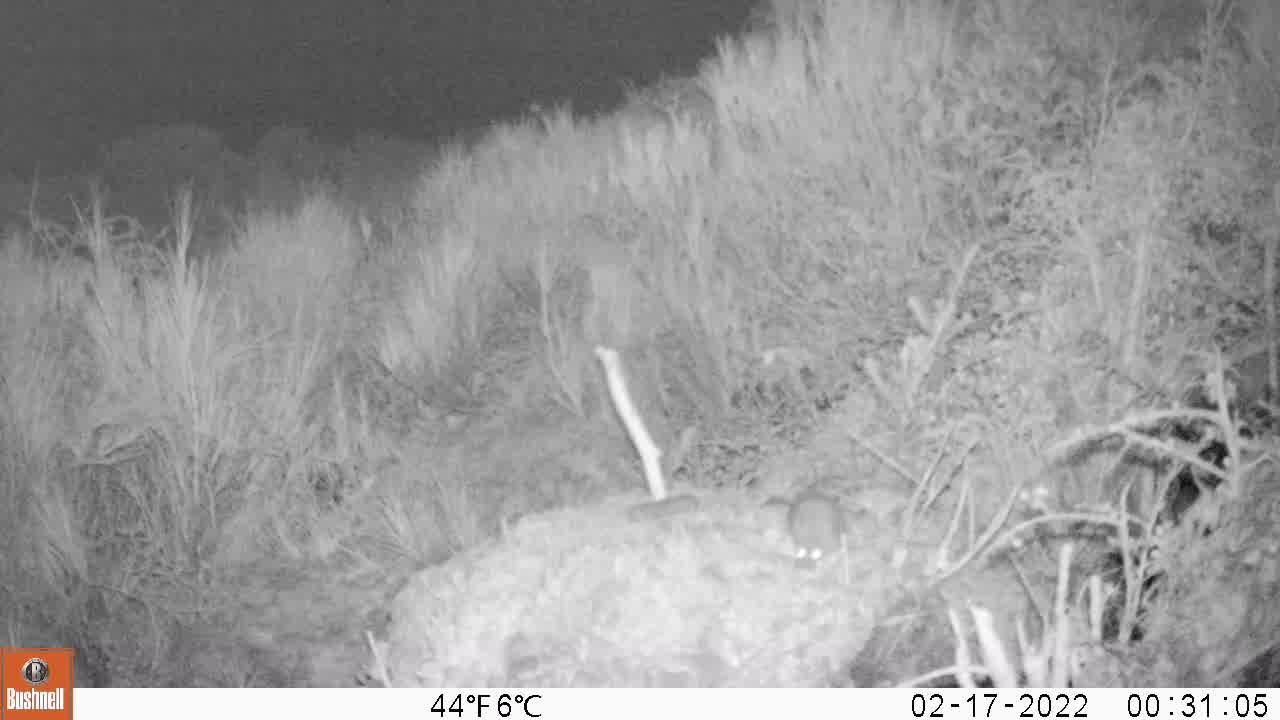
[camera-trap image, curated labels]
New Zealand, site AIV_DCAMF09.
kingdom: Animalia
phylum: Chordata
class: Mammalia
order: Rodentia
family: Muridae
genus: Mus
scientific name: Mus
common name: mouse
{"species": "mouse (Mus)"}